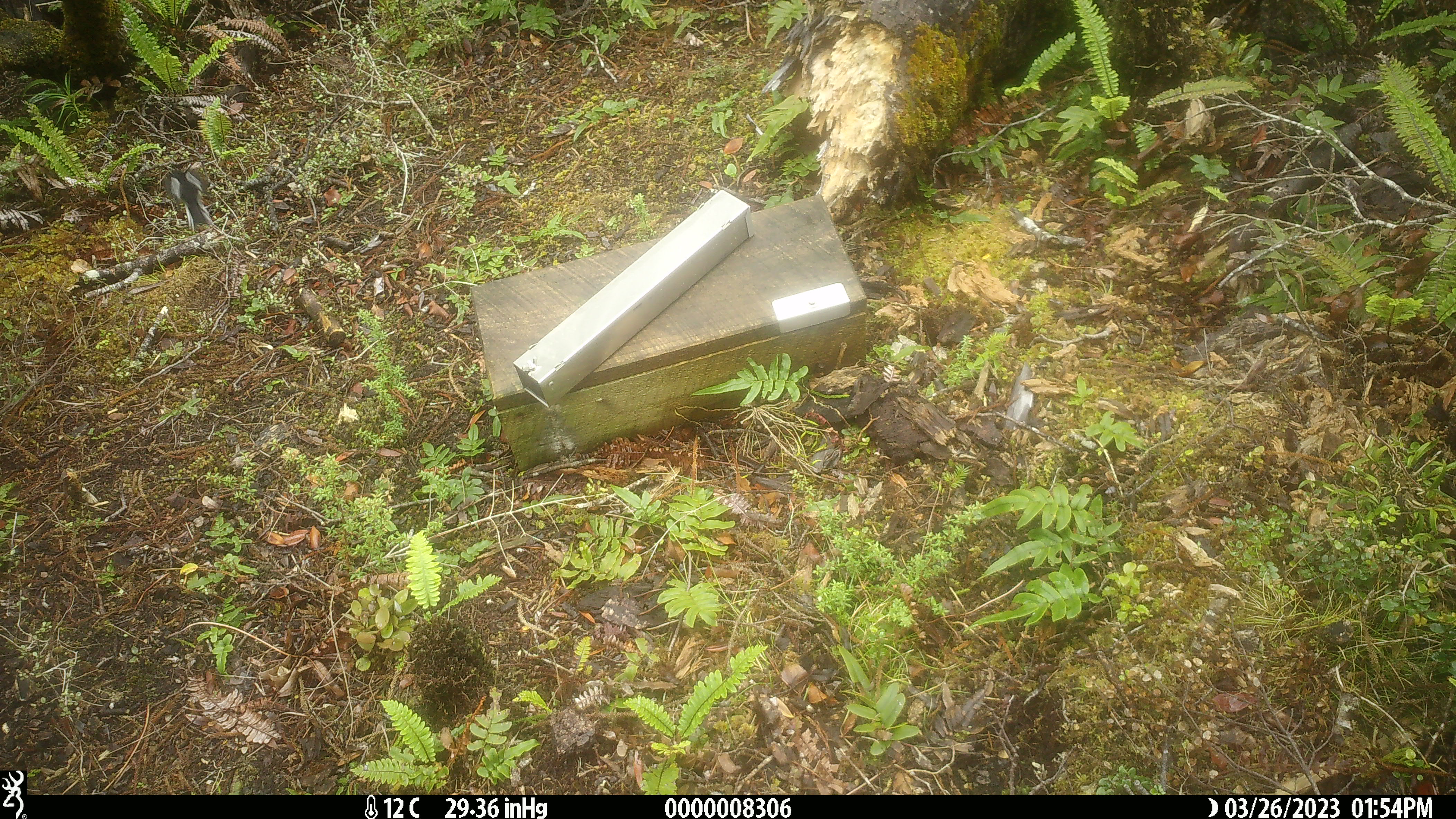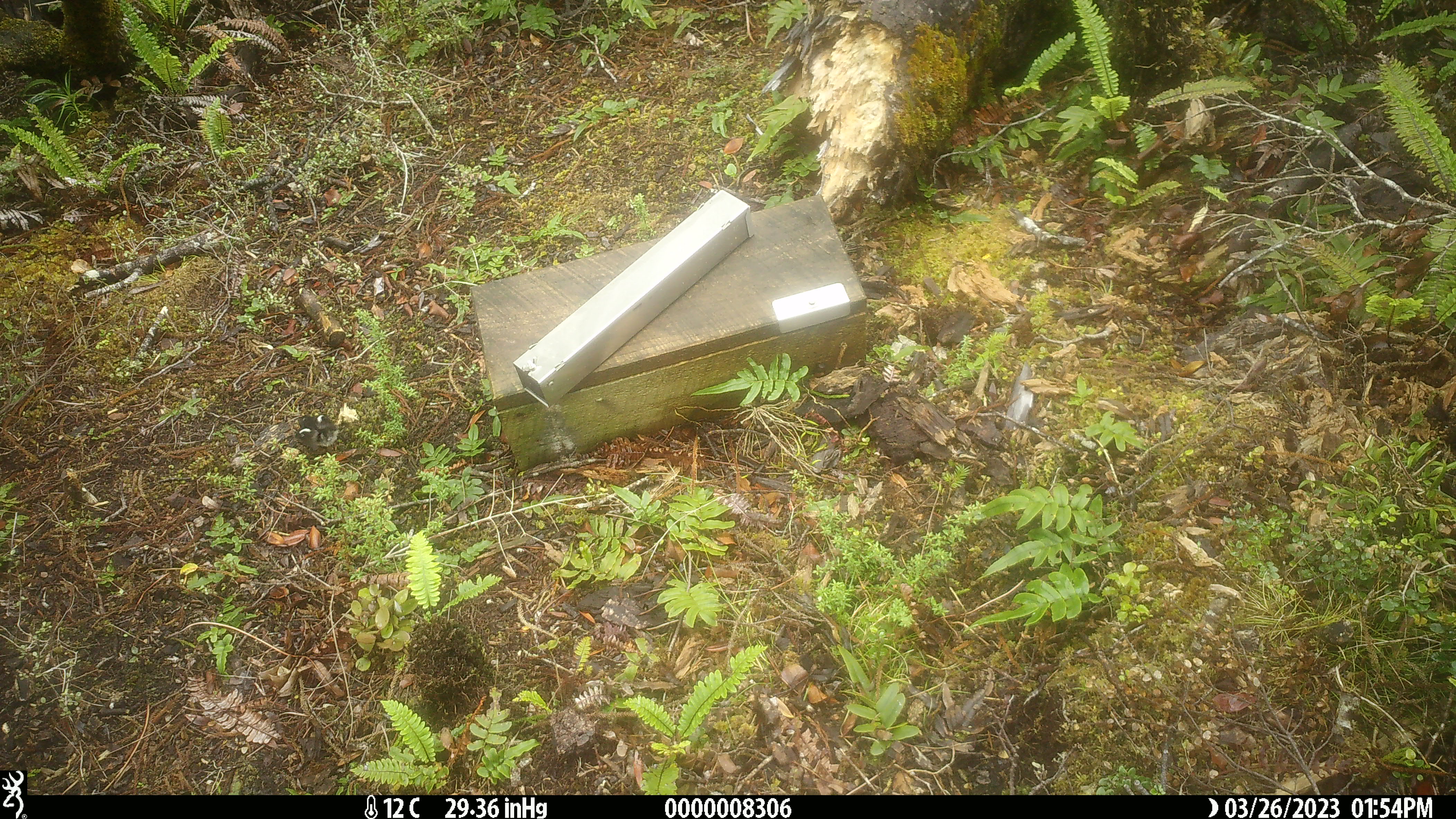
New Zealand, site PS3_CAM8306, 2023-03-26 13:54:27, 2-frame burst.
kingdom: Animalia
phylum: Chordata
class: Aves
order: Passeriformes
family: Petroicidae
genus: Petroica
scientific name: Petroica macrocephala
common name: tomtit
Tomtit (Petroica macrocephala).